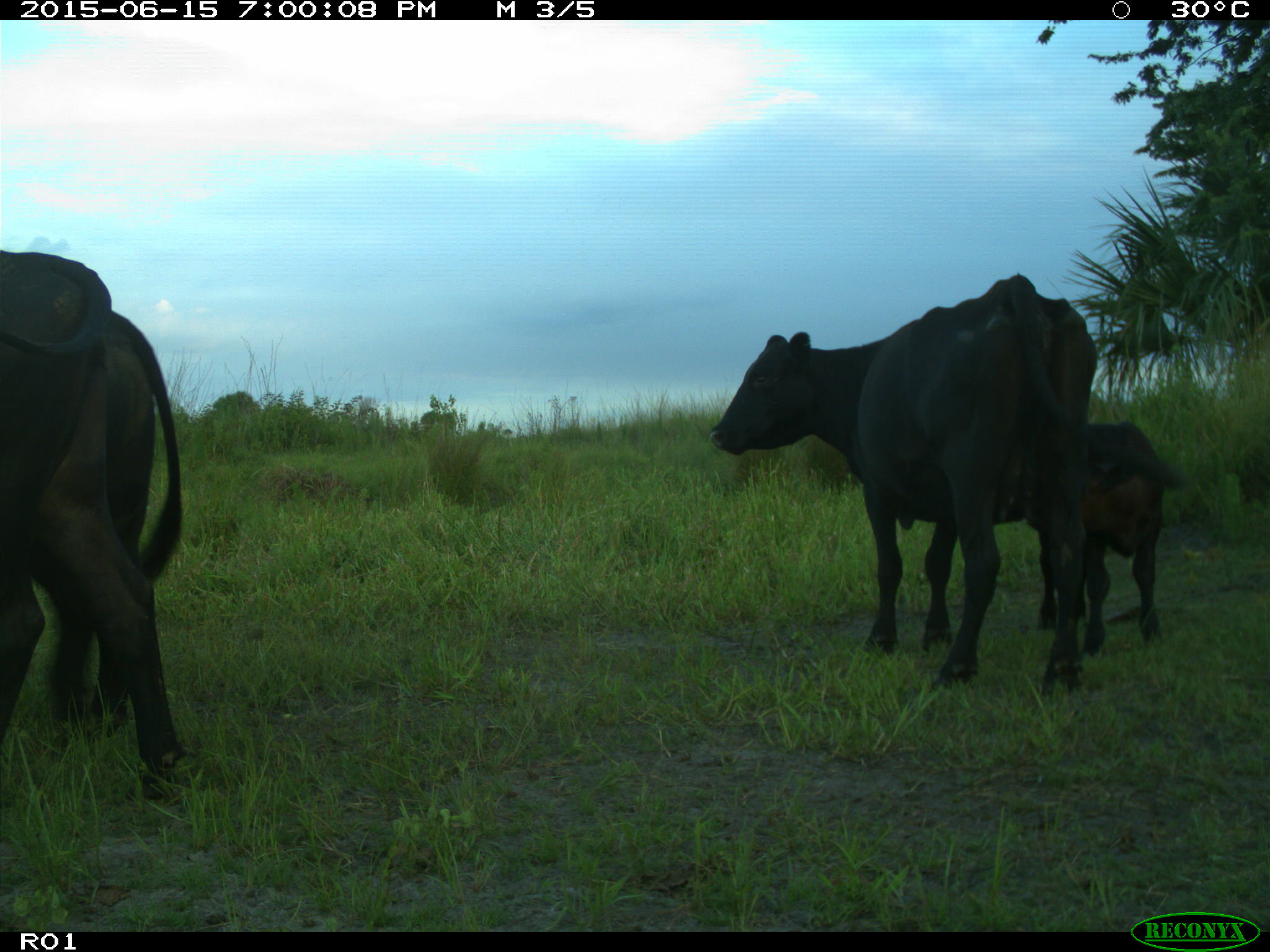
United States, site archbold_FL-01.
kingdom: Animalia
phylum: Chordata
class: Mammalia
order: Artiodactyla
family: Bovidae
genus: Bos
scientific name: Bos taurus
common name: domestic cow